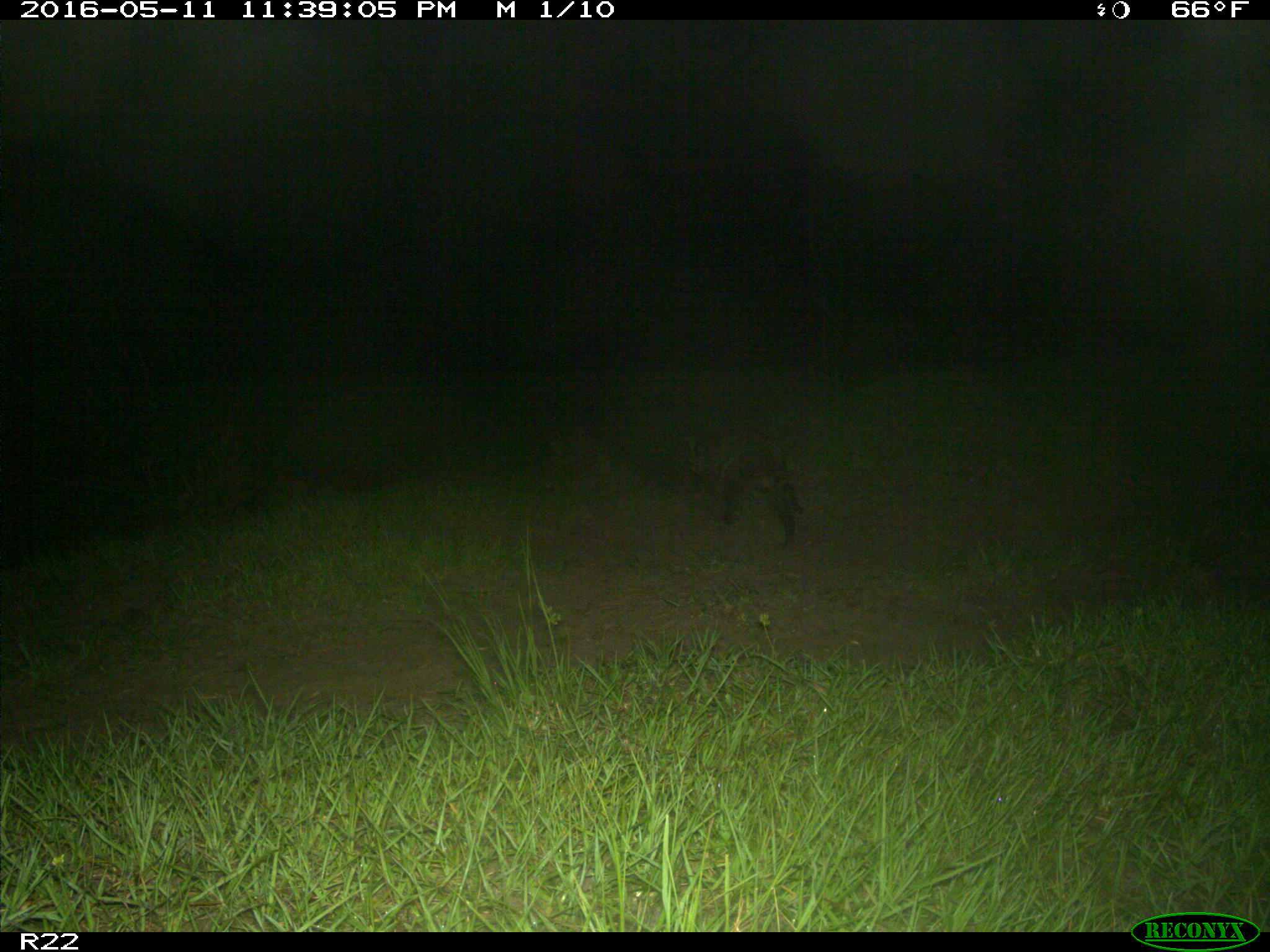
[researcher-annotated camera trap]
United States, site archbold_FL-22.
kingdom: Animalia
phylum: Chordata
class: Mammalia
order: Carnivora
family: Procyonidae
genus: Procyon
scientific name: Procyon lotor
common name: common raccoon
Procyon lotor (common raccoon).